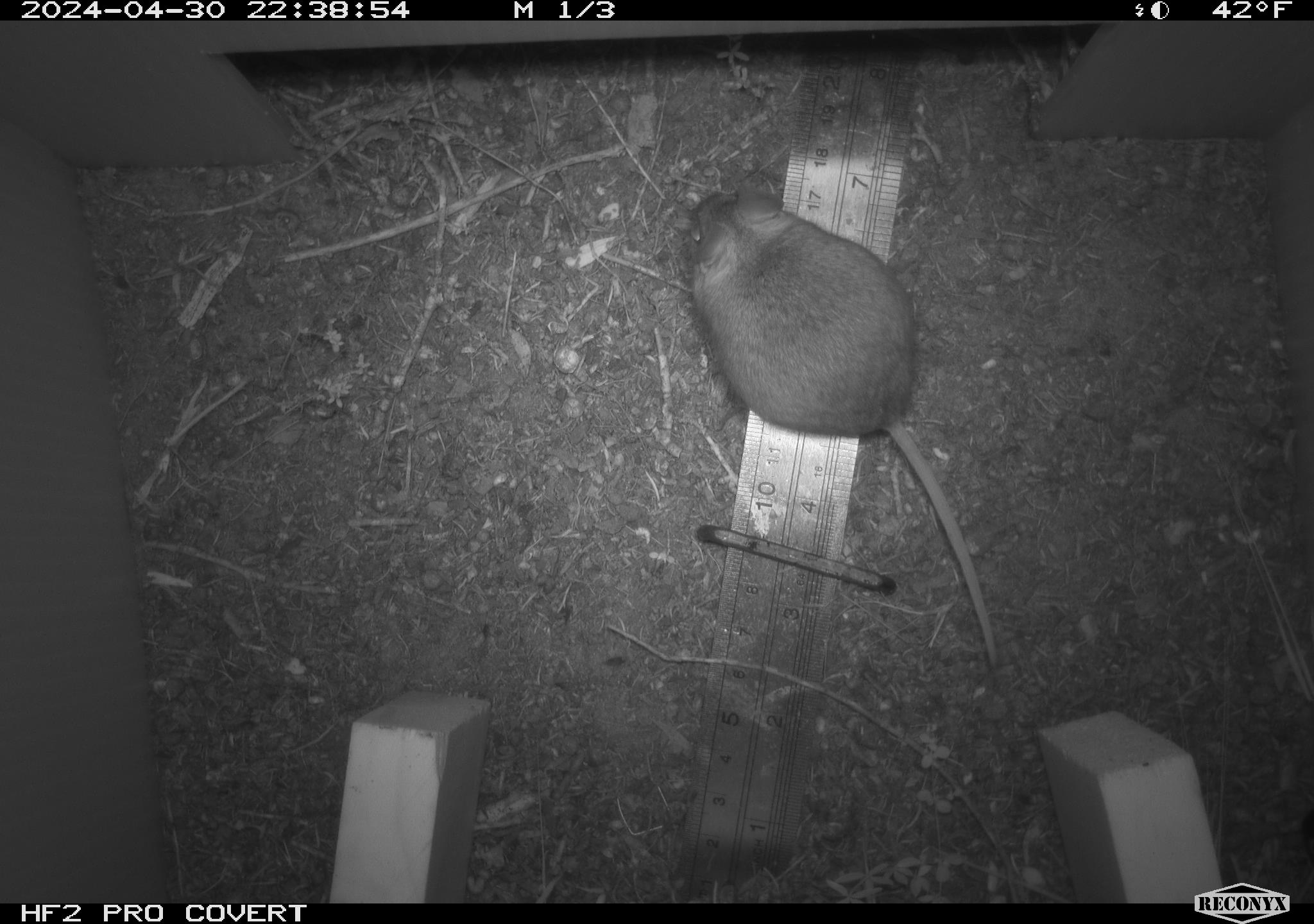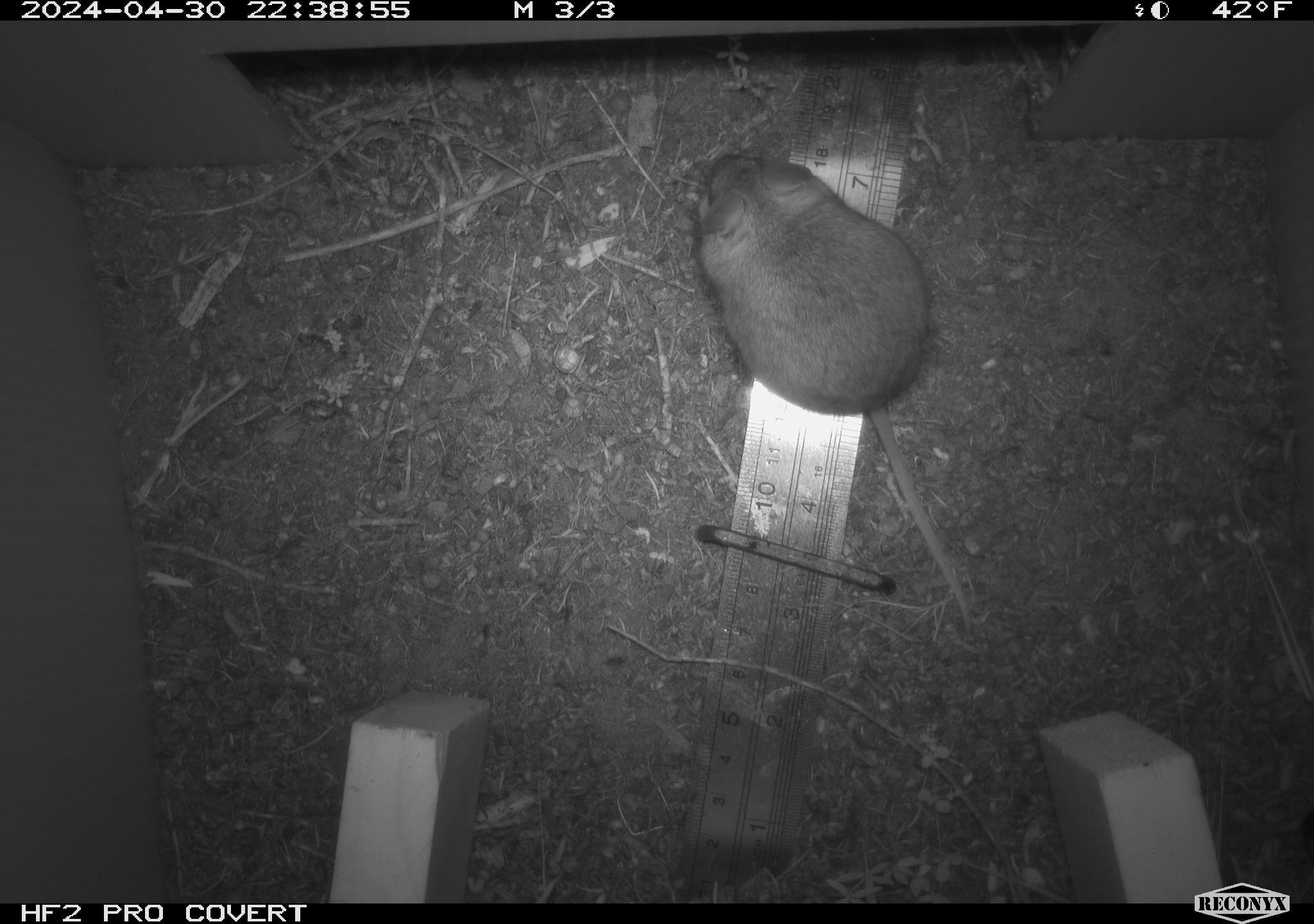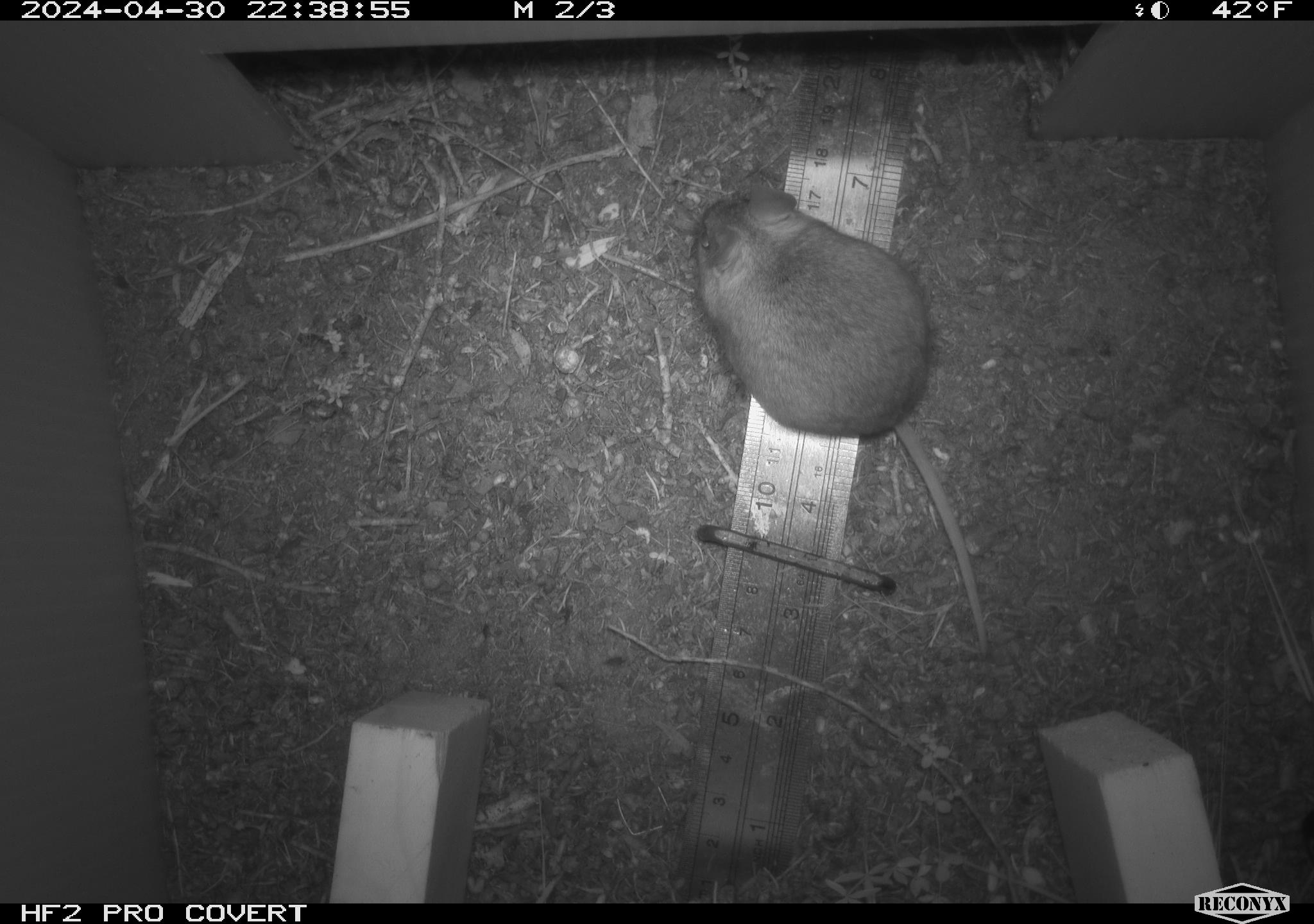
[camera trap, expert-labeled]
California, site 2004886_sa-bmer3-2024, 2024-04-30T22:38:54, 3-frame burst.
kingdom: Animalia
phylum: Chordata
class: Mammalia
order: Rodentia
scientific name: Rodentia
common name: mouse species